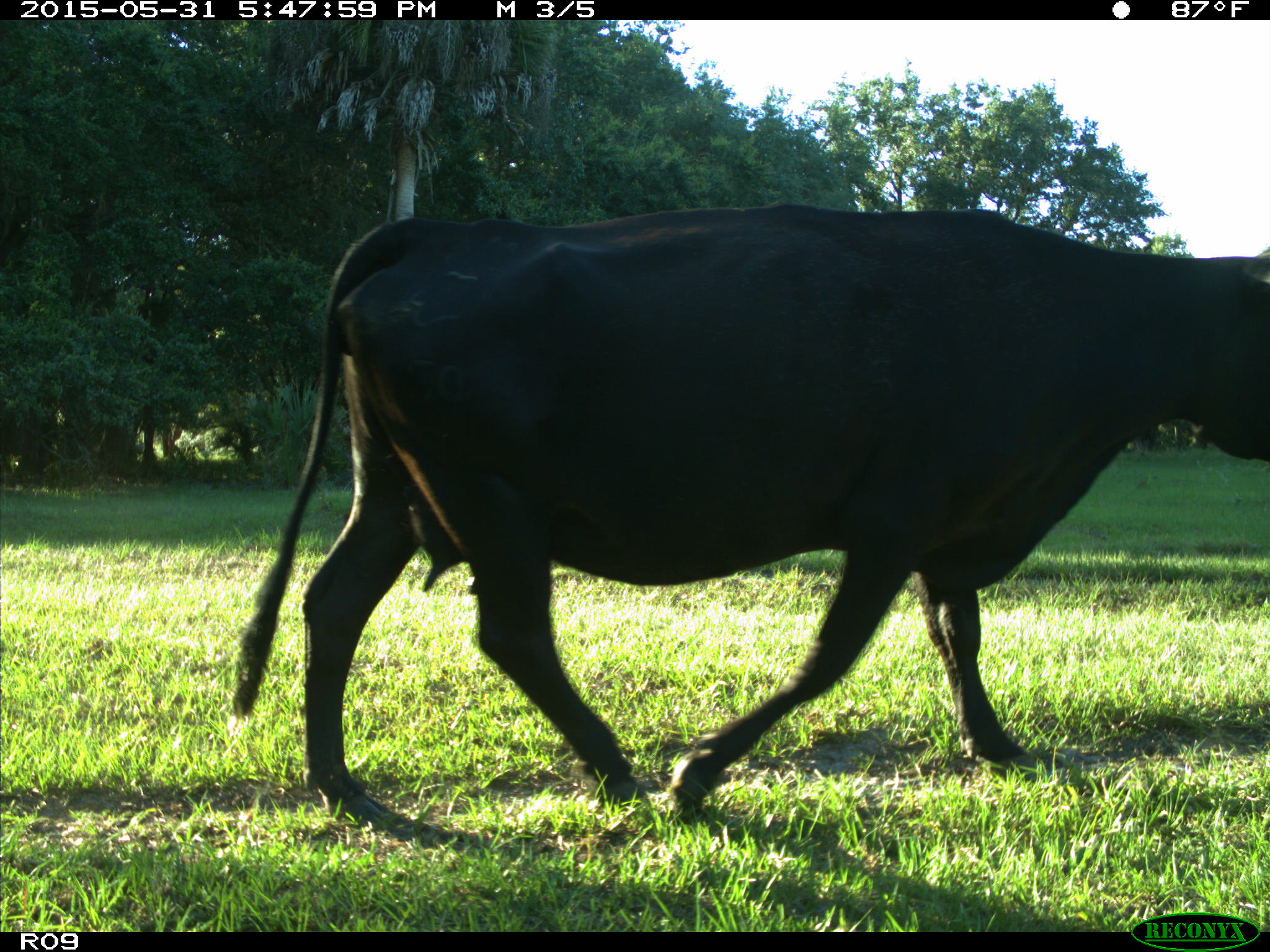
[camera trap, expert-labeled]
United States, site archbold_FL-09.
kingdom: Animalia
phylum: Chordata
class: Mammalia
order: Artiodactyla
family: Bovidae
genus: Bos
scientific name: Bos taurus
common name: domestic cow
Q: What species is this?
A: Bos taurus (domestic cow).